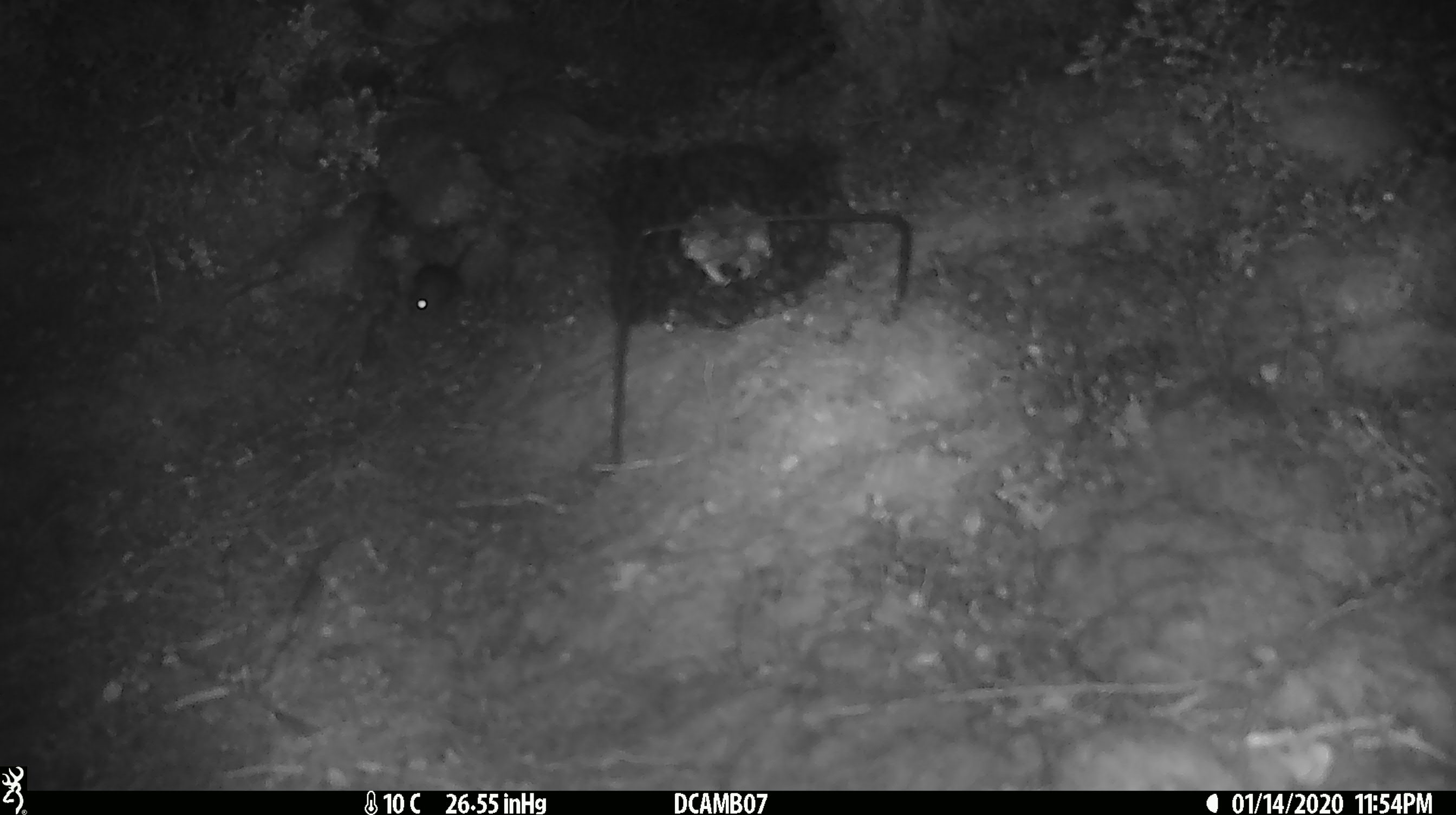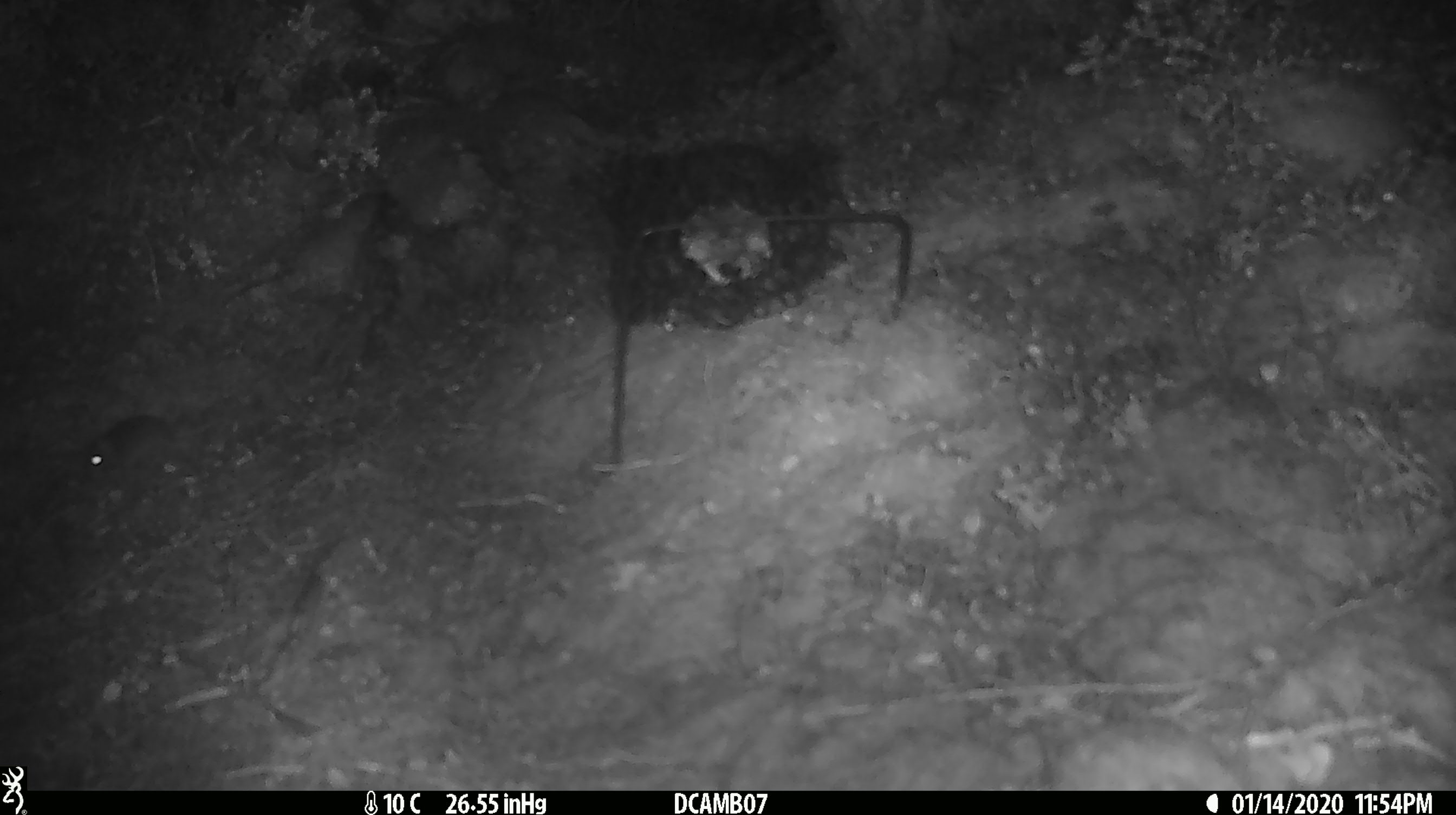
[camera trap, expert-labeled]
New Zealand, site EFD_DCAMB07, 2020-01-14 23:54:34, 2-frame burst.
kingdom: Animalia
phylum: Chordata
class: Mammalia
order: Rodentia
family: Muridae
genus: Mus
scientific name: Mus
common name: mouse